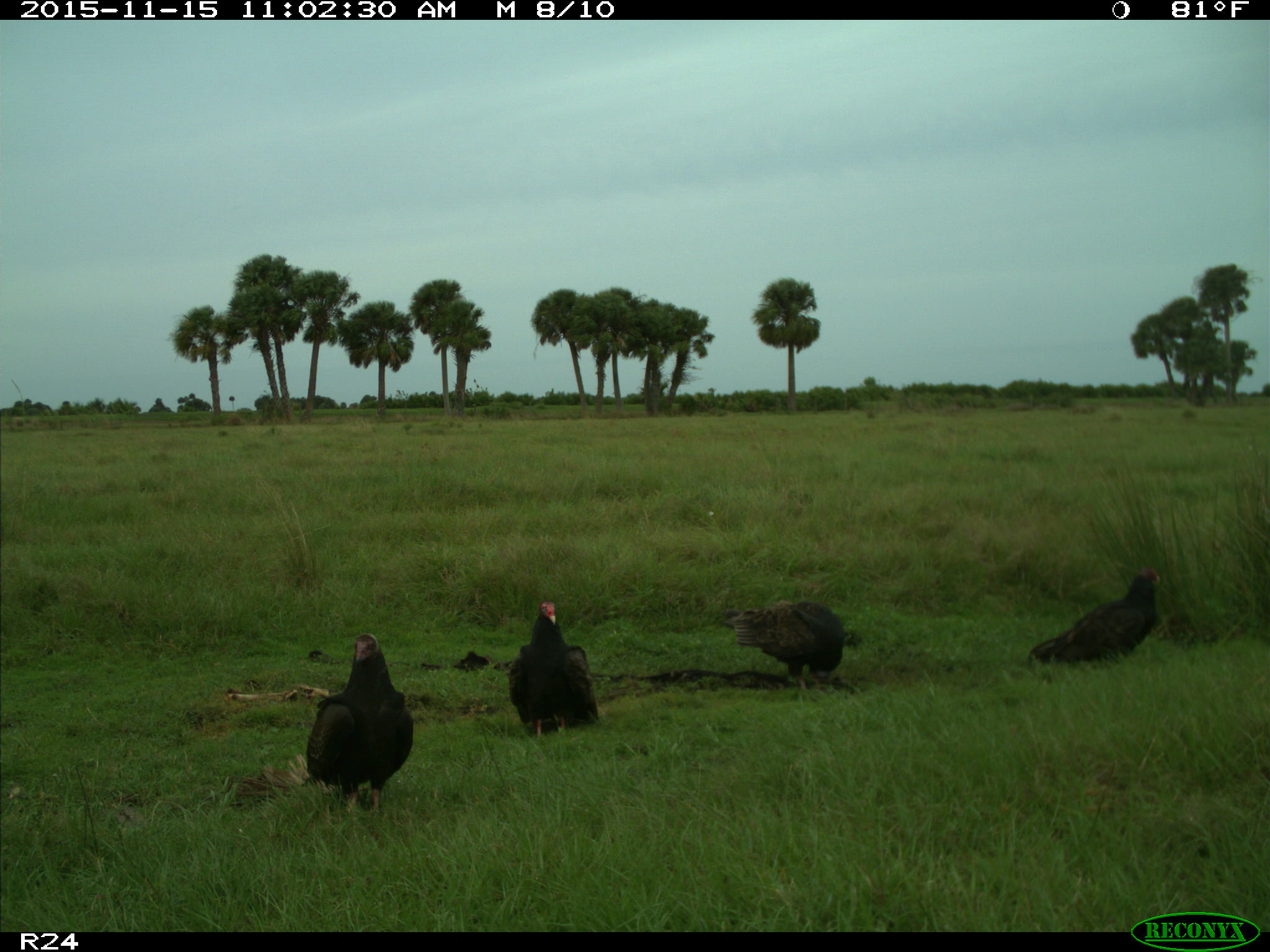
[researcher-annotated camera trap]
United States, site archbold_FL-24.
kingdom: Animalia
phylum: Chordata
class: Aves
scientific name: Aves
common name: birds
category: unidentified bird